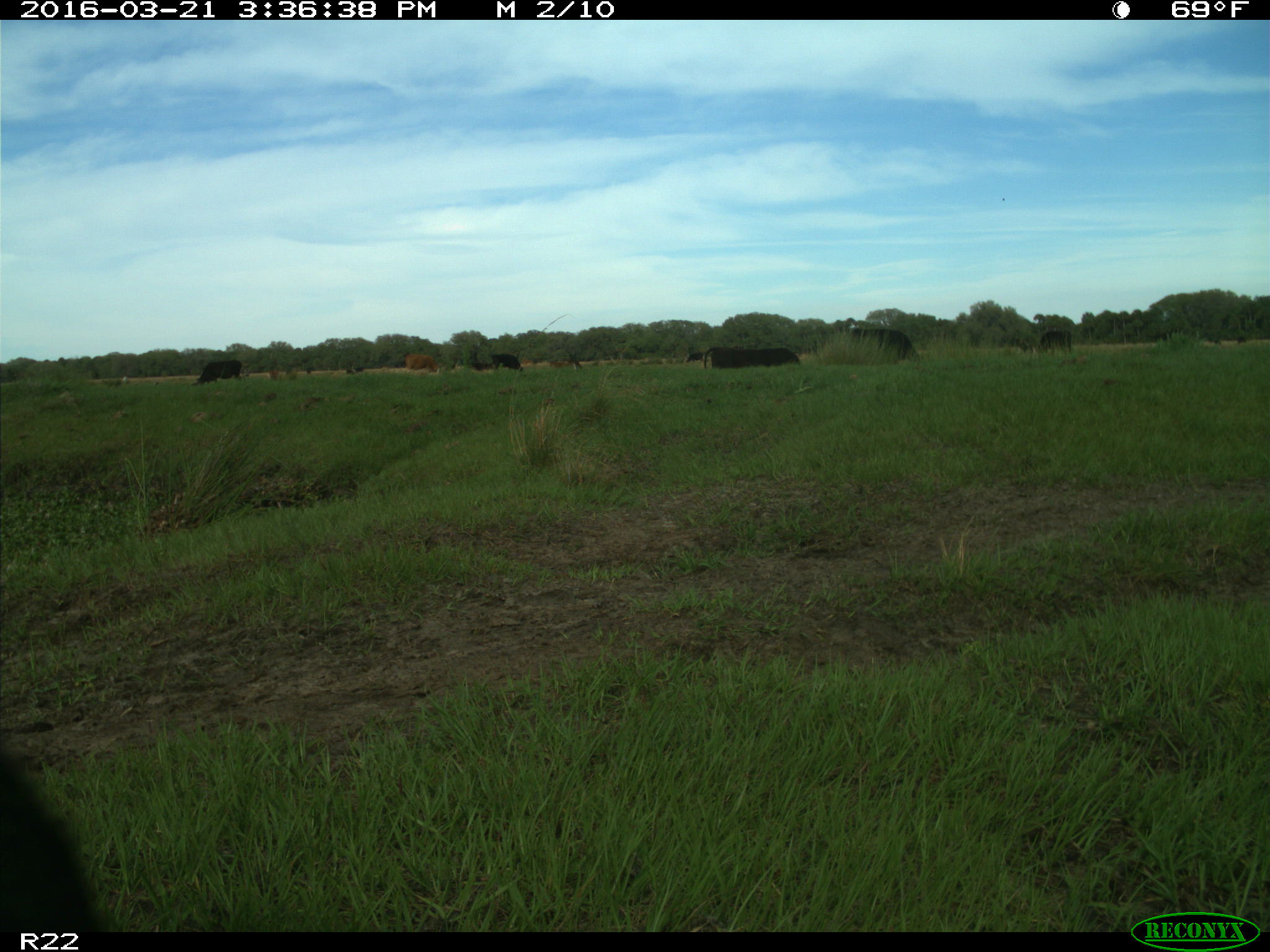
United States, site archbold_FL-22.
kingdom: Animalia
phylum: Chordata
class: Mammalia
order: Artiodactyla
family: Bovidae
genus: Bos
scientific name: Bos taurus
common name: domestic cow